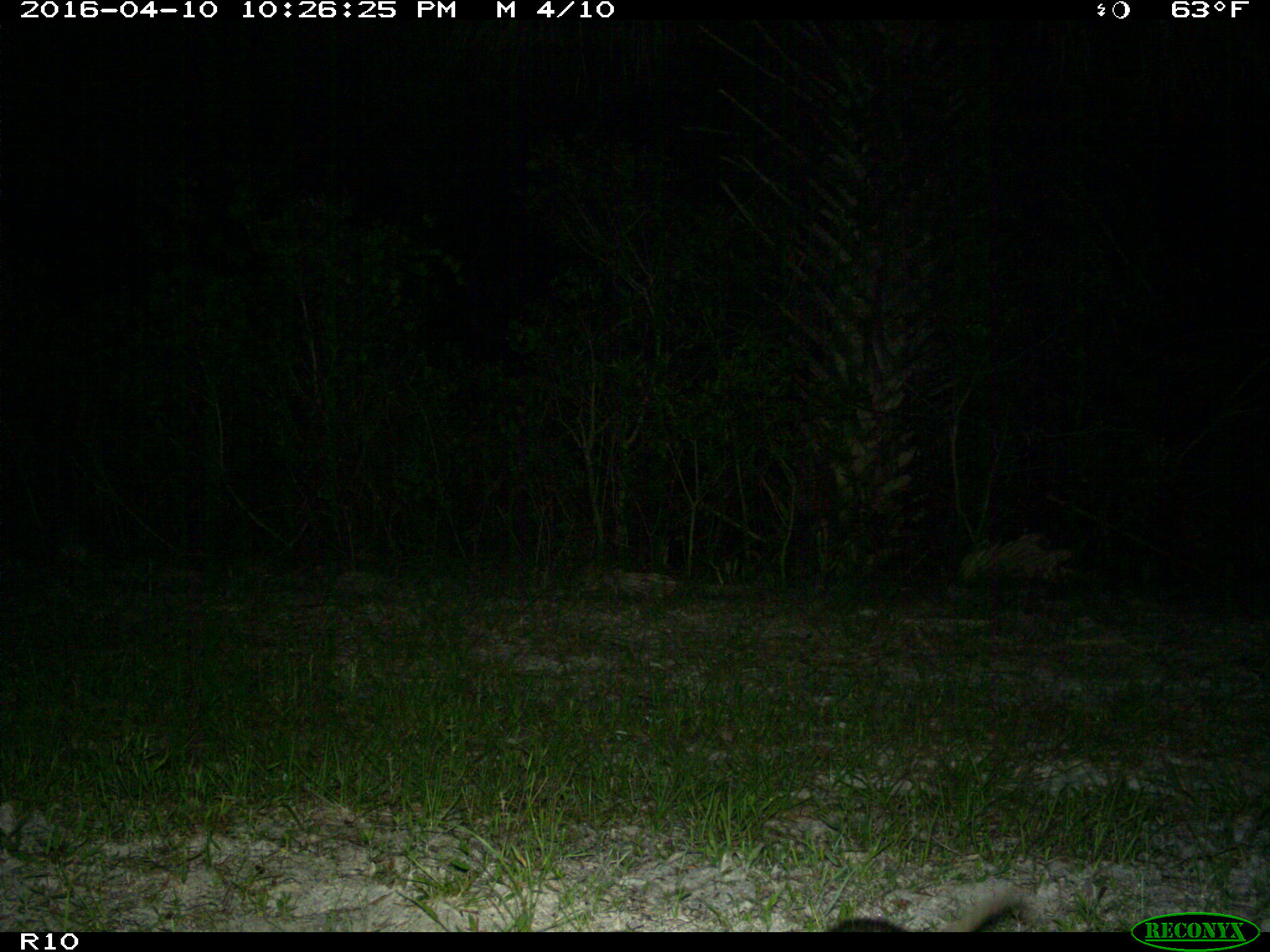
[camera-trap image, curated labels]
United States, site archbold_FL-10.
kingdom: Animalia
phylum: Chordata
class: Mammalia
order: Didelphimorphia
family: Didelphidae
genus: Didelphis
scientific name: Didelphis virginiana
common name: virginia opossum